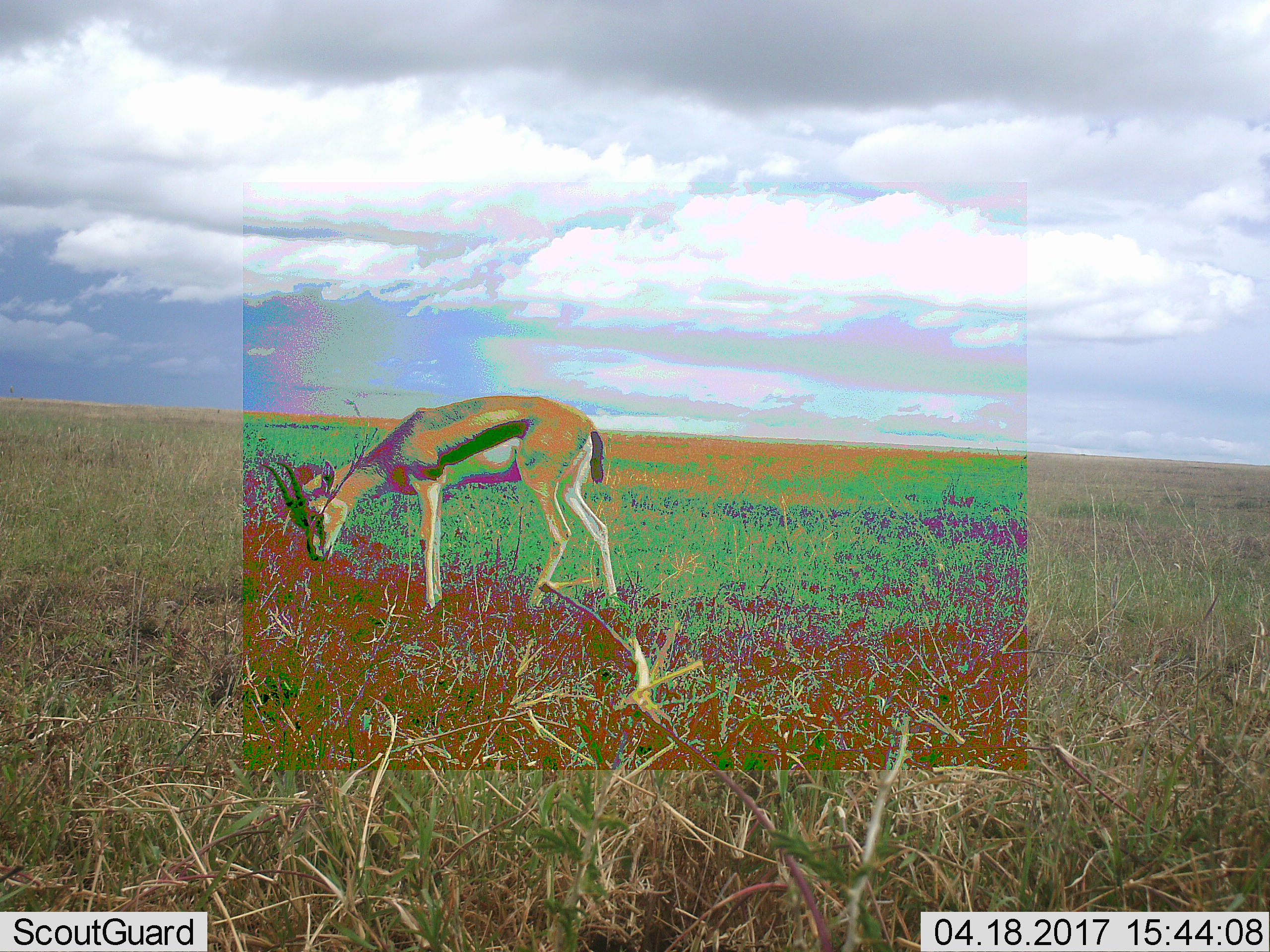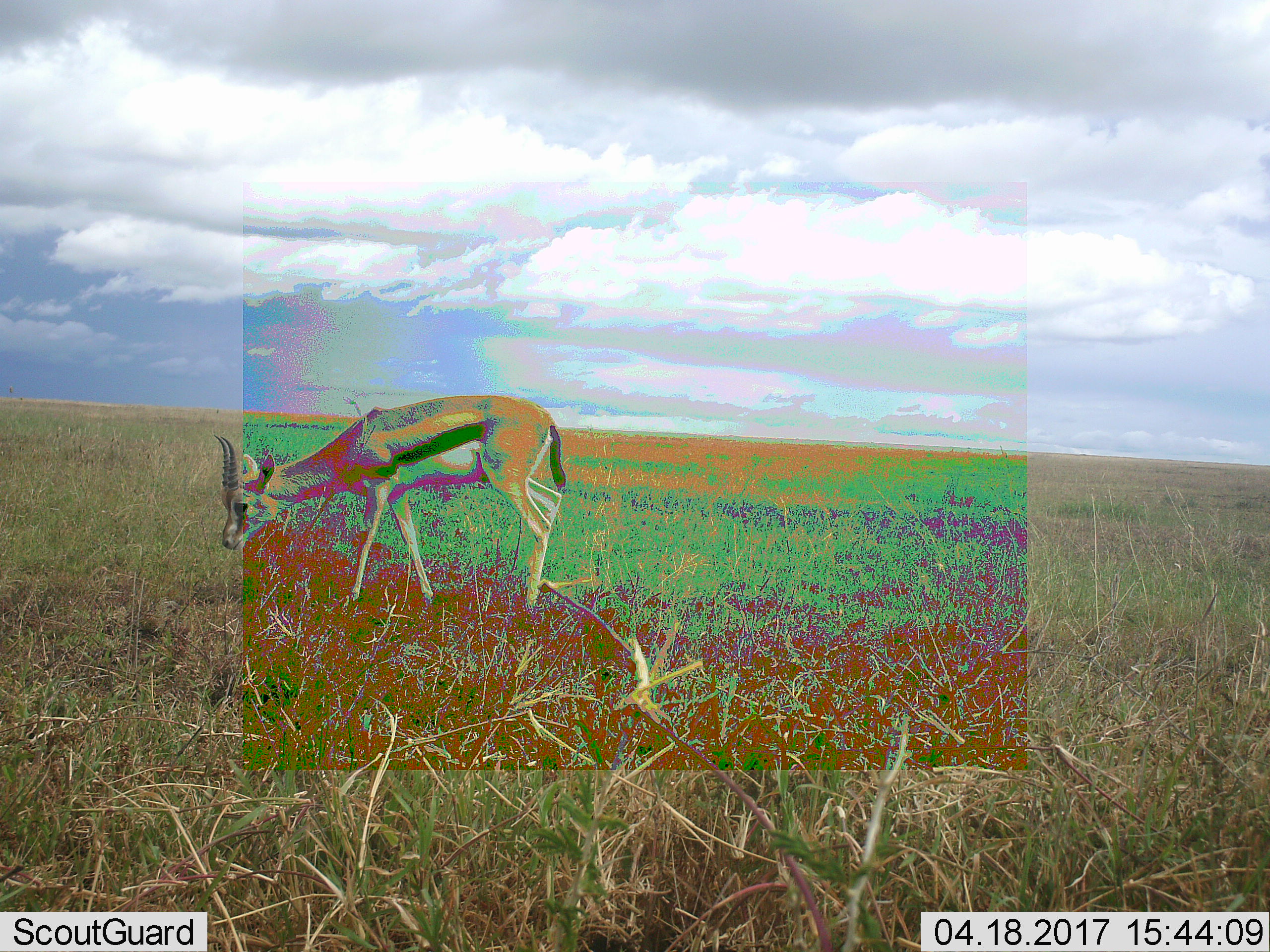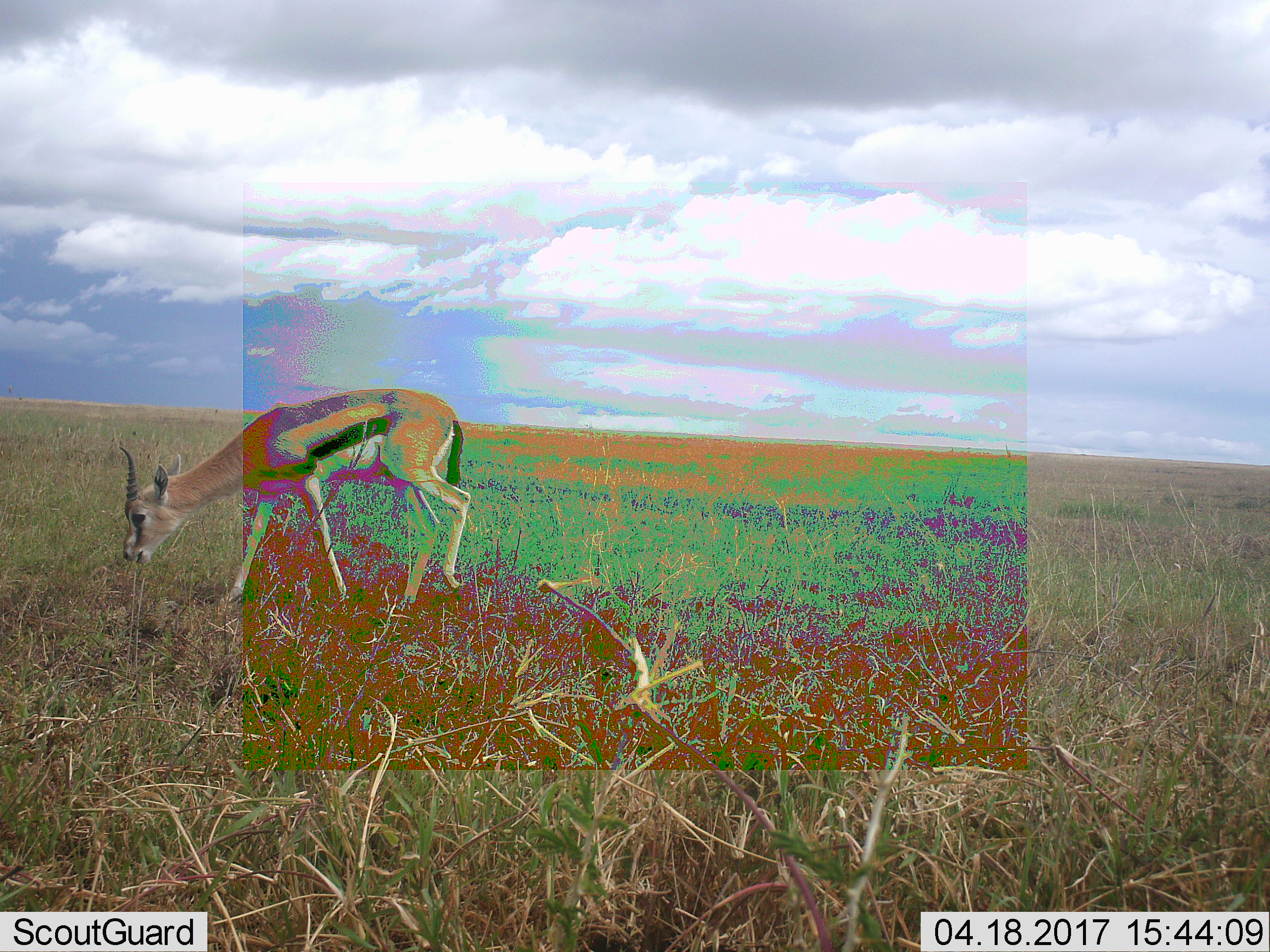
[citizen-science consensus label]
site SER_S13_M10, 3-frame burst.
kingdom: Animalia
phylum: Chordata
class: Mammalia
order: Artiodactyla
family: Bovidae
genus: Eudorcas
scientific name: Eudorcas thomsonii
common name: thomson's gazelle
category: gazellethomsons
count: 1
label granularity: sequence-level